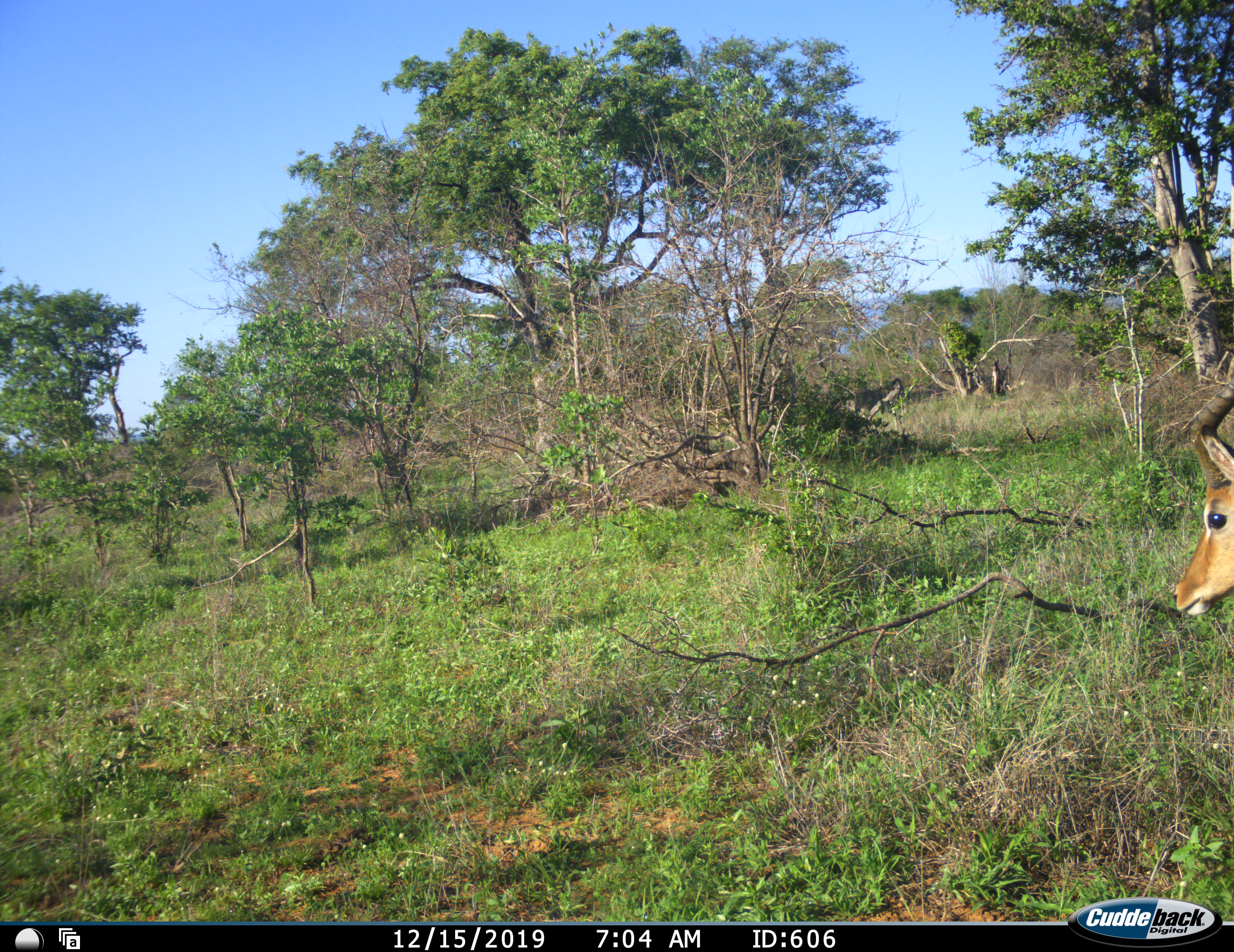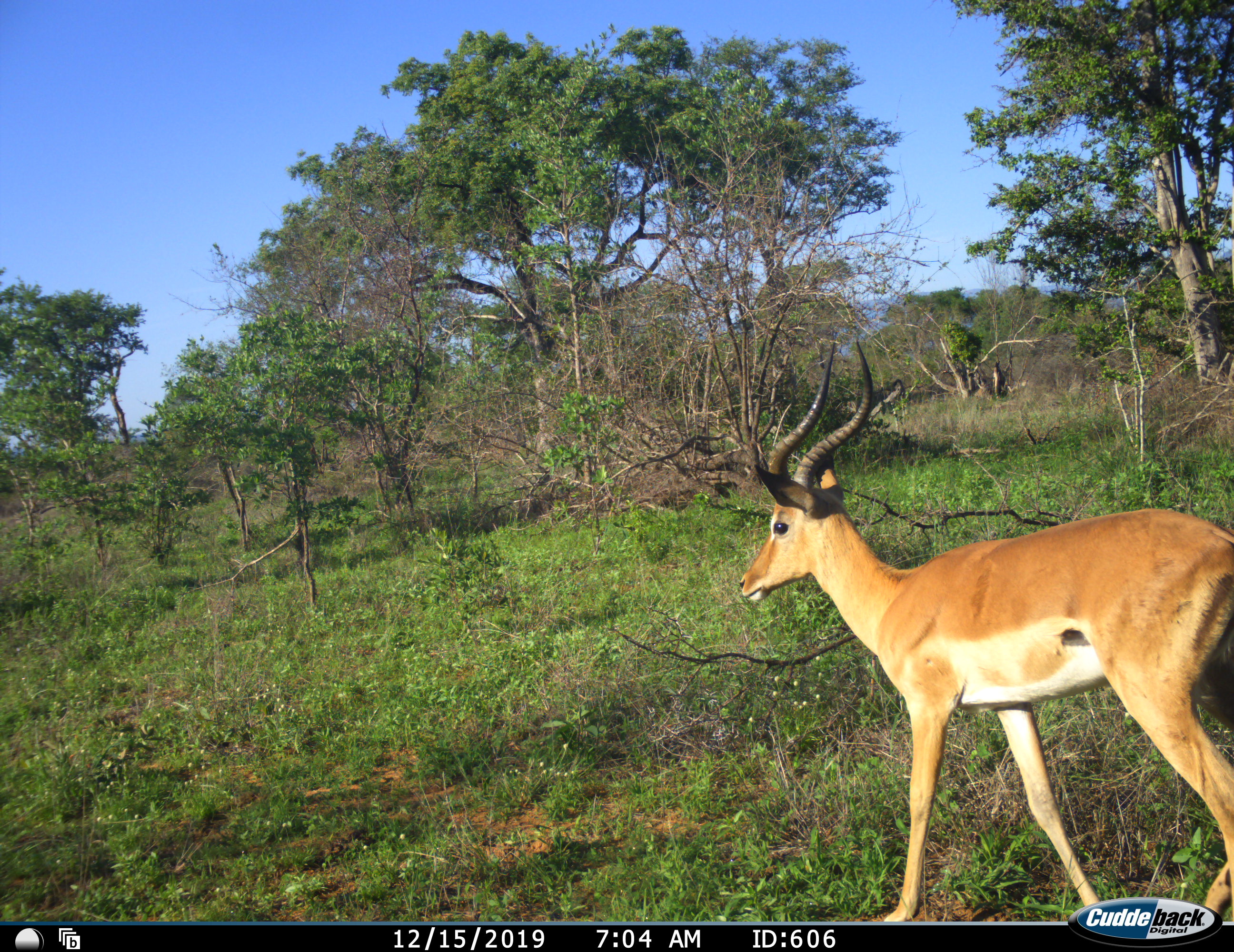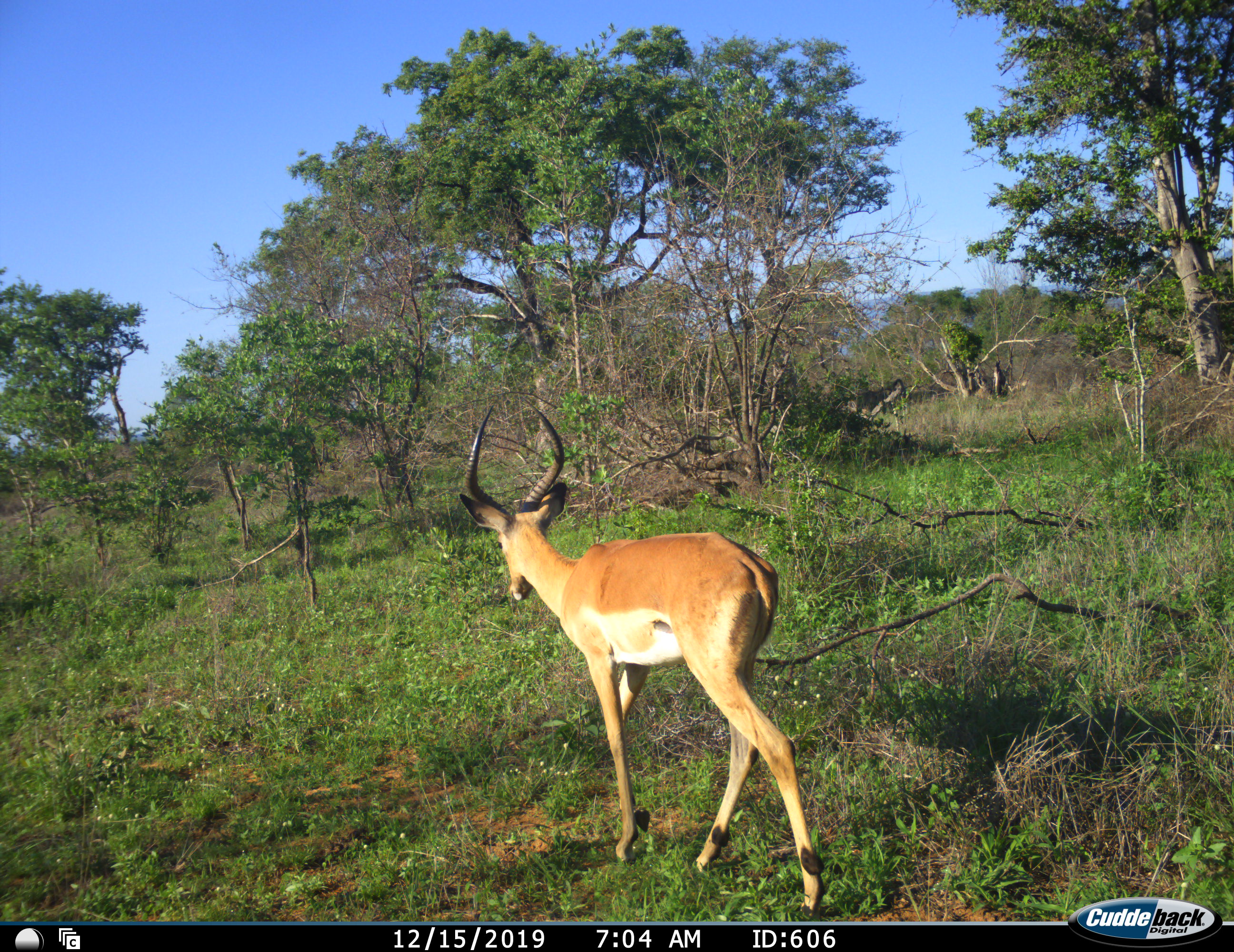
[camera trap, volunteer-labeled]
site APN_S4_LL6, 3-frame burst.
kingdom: Animalia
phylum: Chordata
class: Mammalia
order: Artiodactyla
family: Bovidae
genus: Aepyceros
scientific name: Aepyceros melampus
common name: impala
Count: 1.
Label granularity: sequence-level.